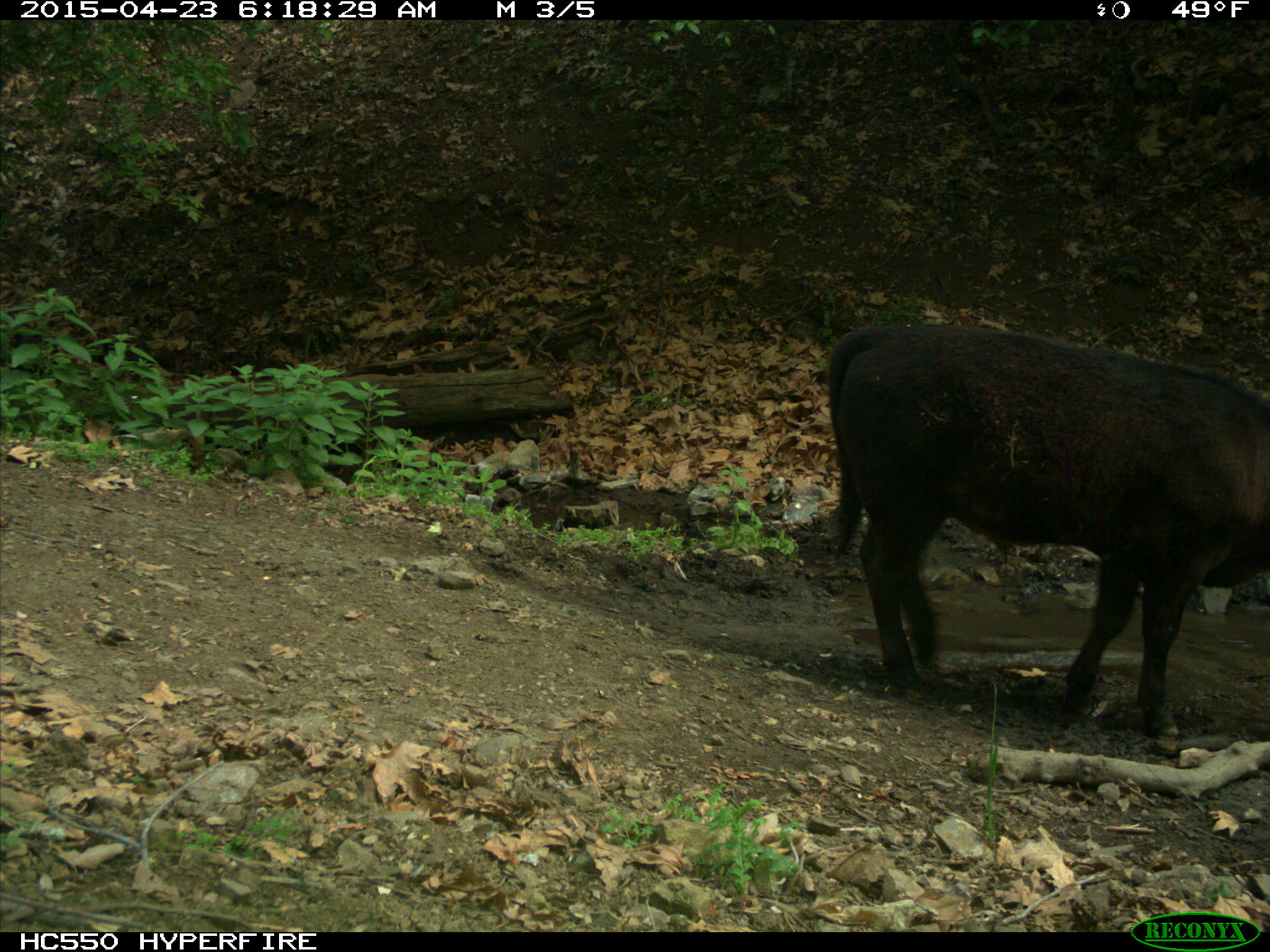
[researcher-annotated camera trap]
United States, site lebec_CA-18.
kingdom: Animalia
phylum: Chordata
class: Mammalia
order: Artiodactyla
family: Bovidae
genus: Bos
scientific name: Bos taurus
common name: domestic cow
Bos taurus (domestic cow).